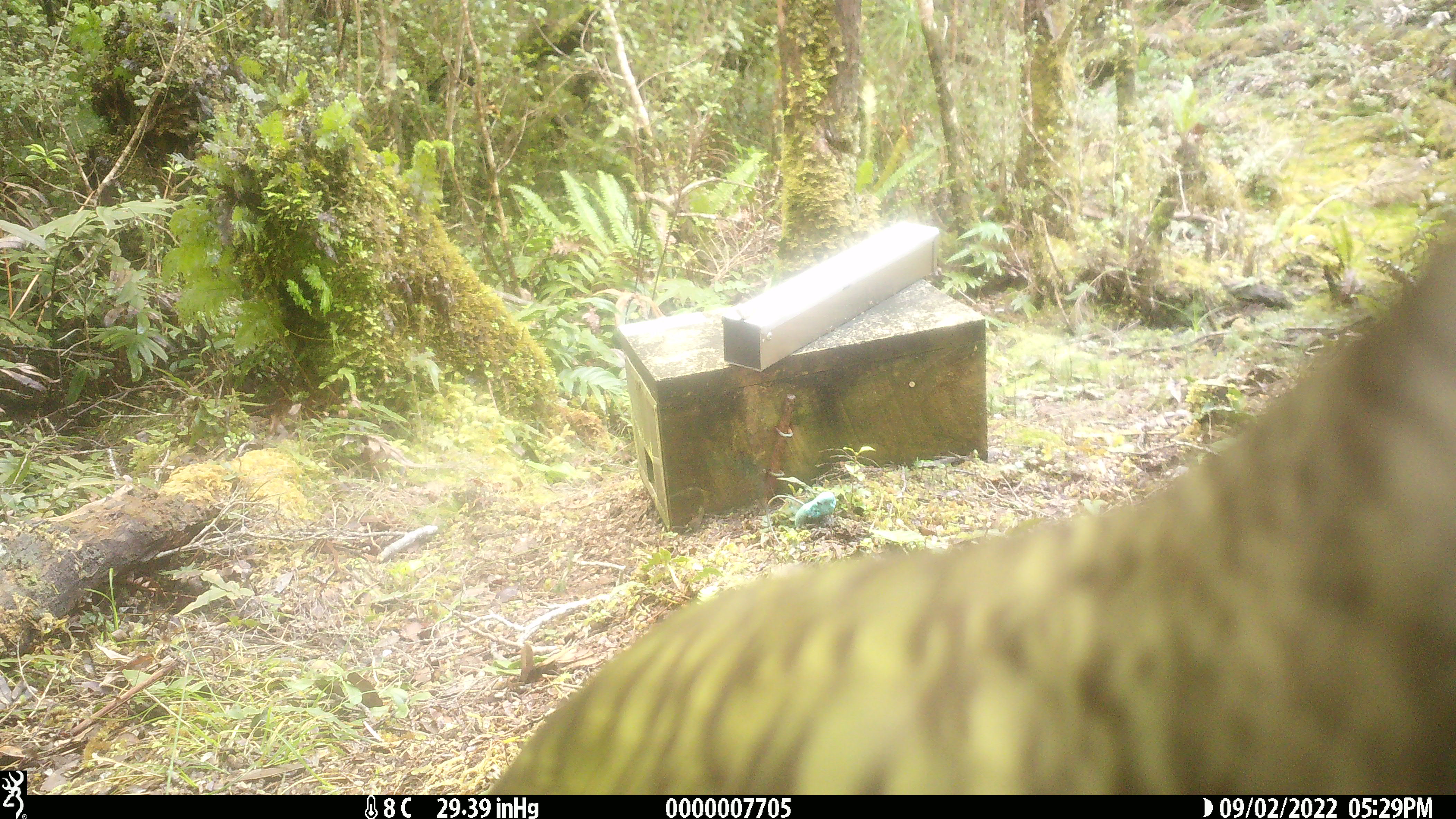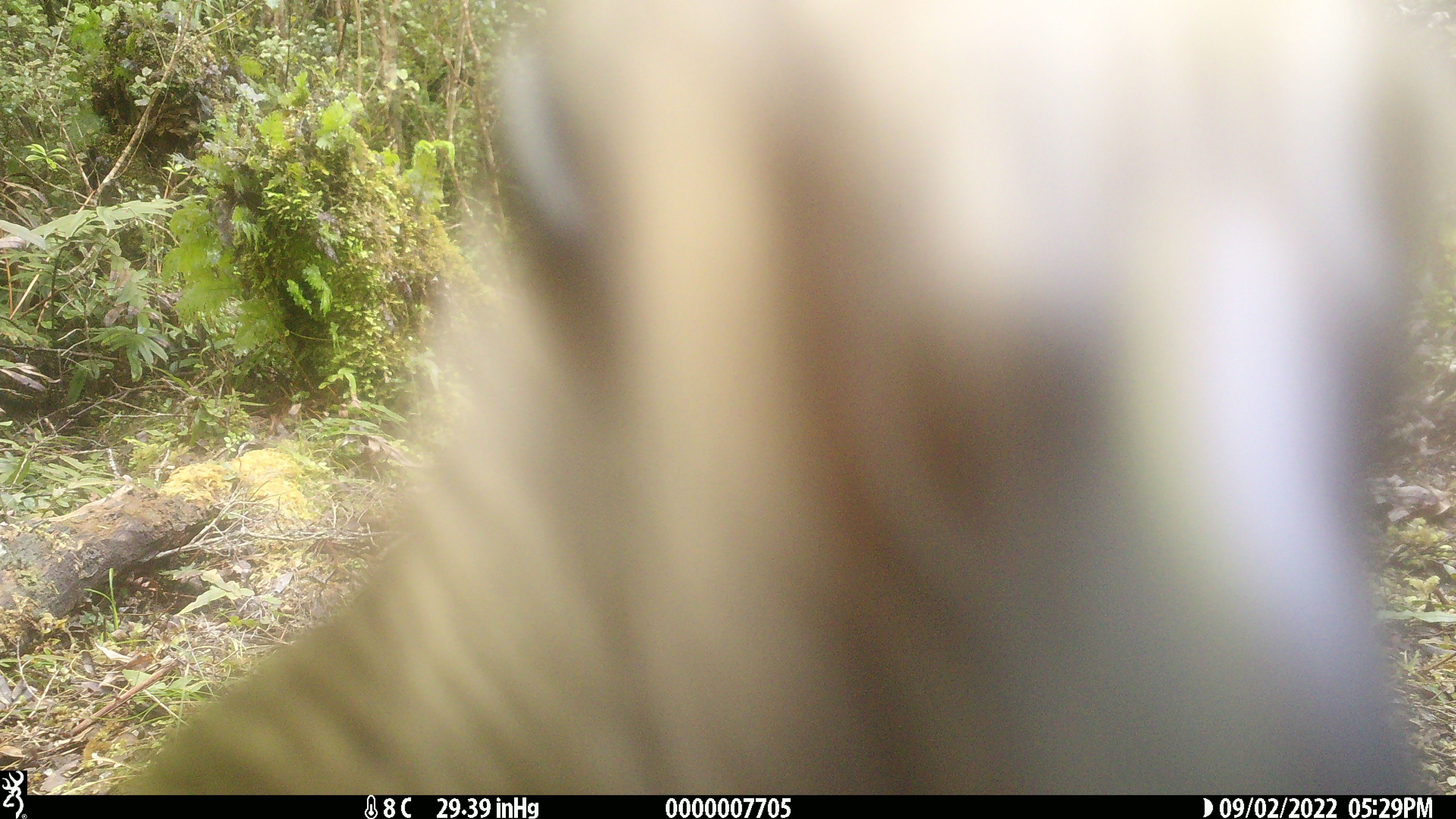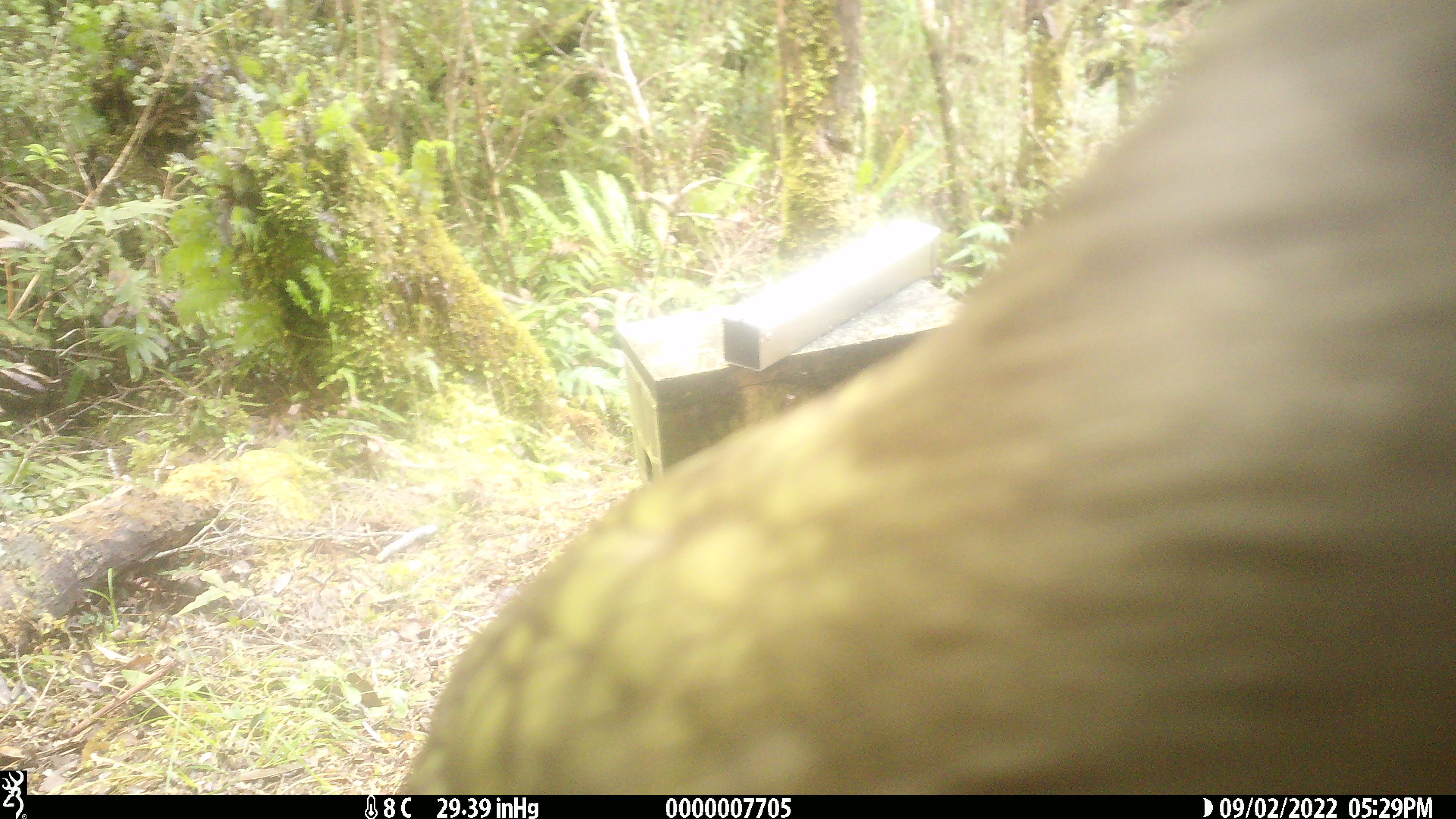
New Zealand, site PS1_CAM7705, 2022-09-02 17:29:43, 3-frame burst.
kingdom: Animalia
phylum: Chordata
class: Aves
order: Psittaciformes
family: Strigopidae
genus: Nestor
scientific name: Nestor notabilis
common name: kea